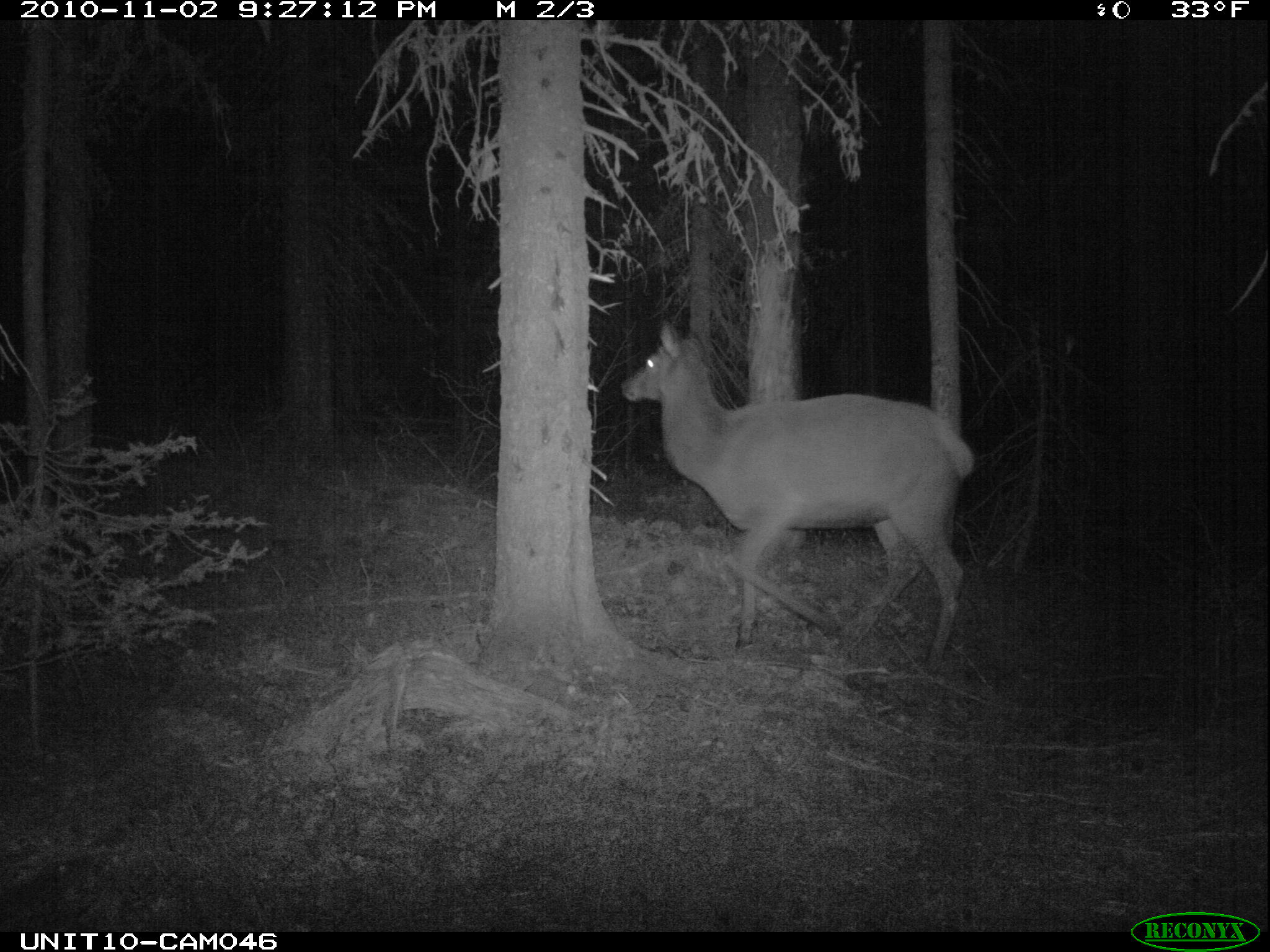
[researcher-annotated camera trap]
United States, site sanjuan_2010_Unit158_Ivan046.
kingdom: Animalia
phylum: Chordata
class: Mammalia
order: Artiodactyla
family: Cervidae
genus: Cervus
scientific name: Cervus elaphus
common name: red deer